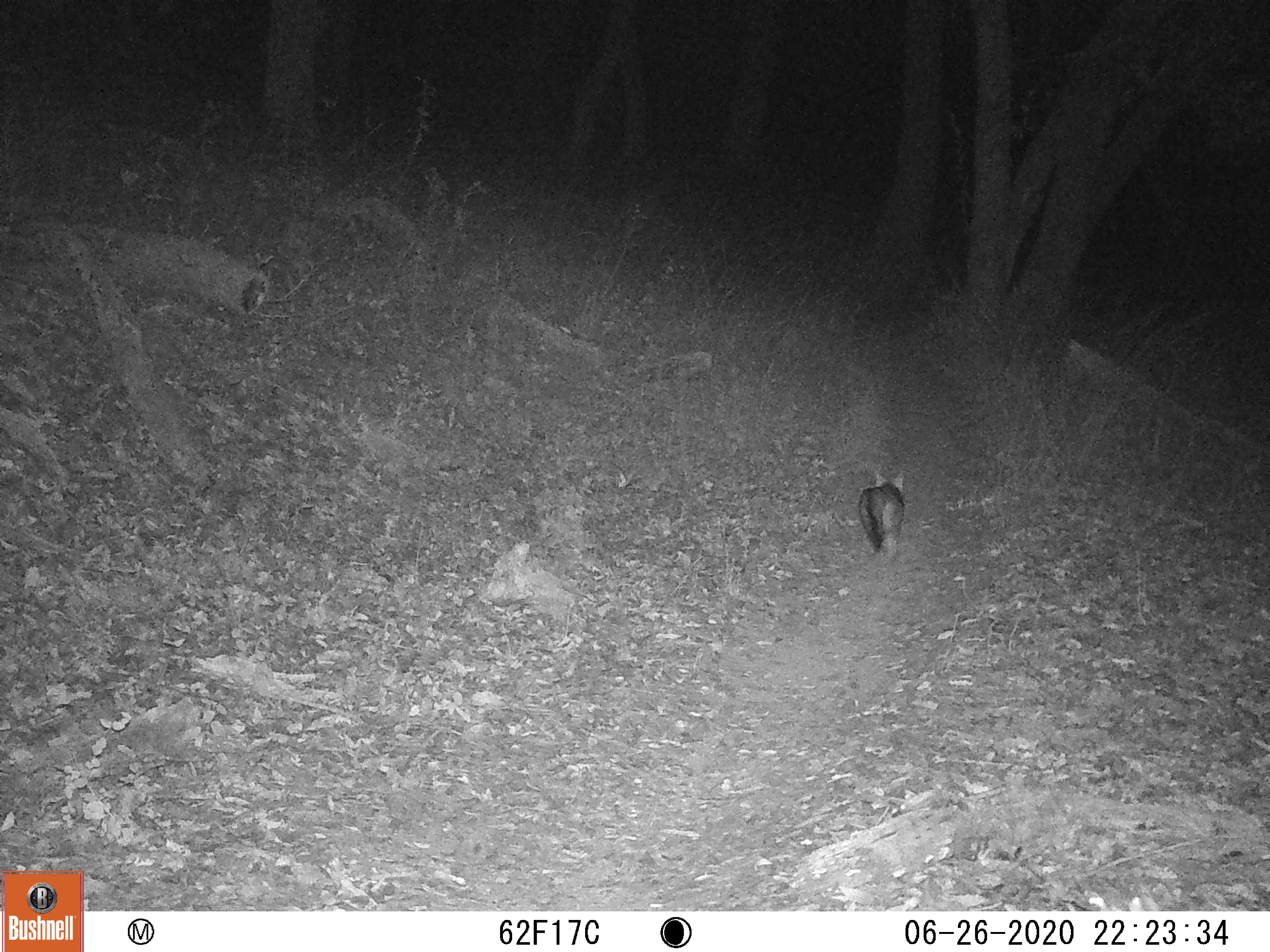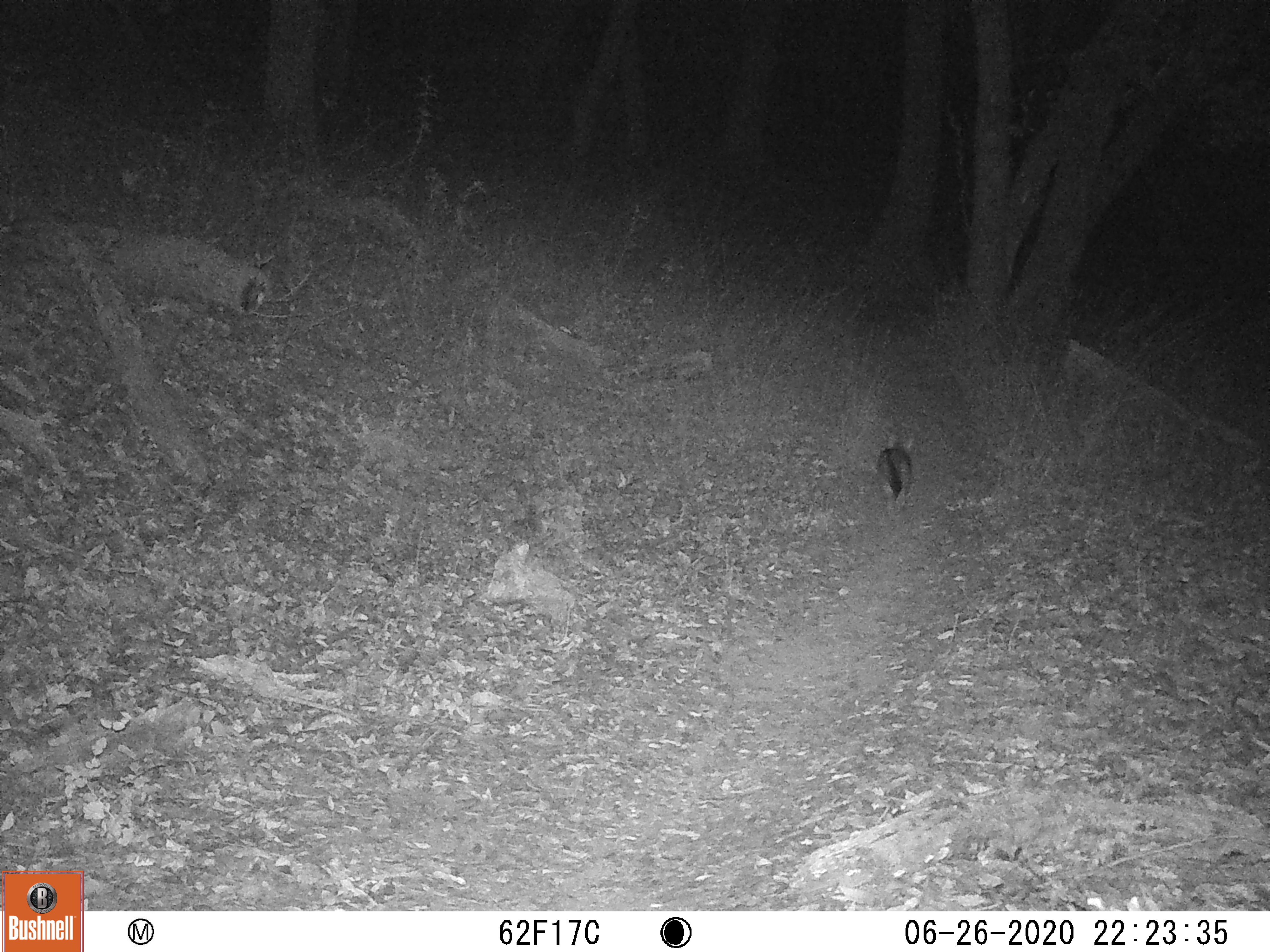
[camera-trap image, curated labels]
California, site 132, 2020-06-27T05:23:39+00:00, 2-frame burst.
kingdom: Animalia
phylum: Chordata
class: Mammalia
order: Carnivora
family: Canidae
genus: Urocyon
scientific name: Urocyon cinereoargenteus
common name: gray fox